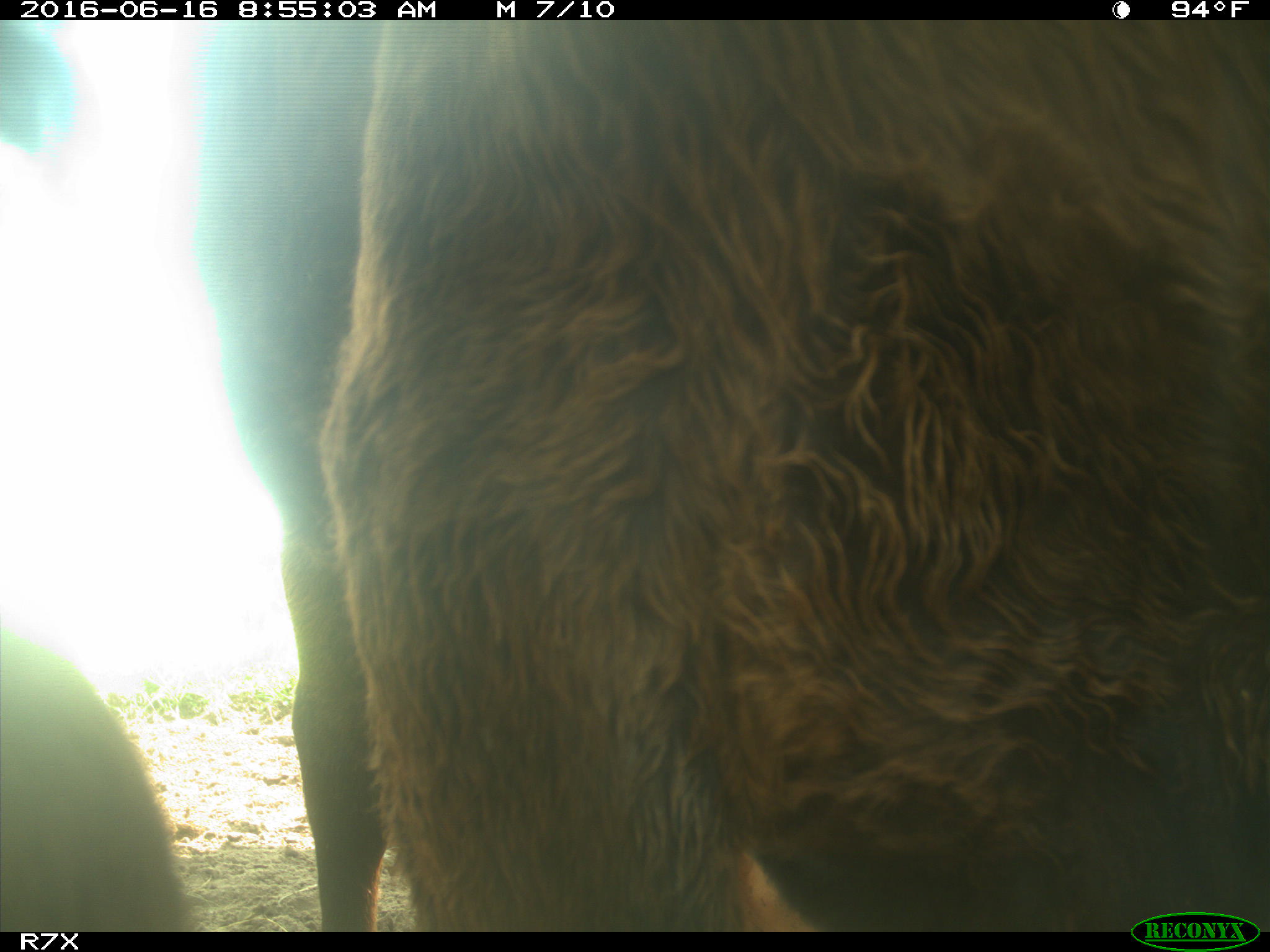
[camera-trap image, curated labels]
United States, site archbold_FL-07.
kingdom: Animalia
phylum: Chordata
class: Mammalia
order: Artiodactyla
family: Bovidae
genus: Bos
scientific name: Bos taurus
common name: domestic cow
Bos taurus (domestic cow).